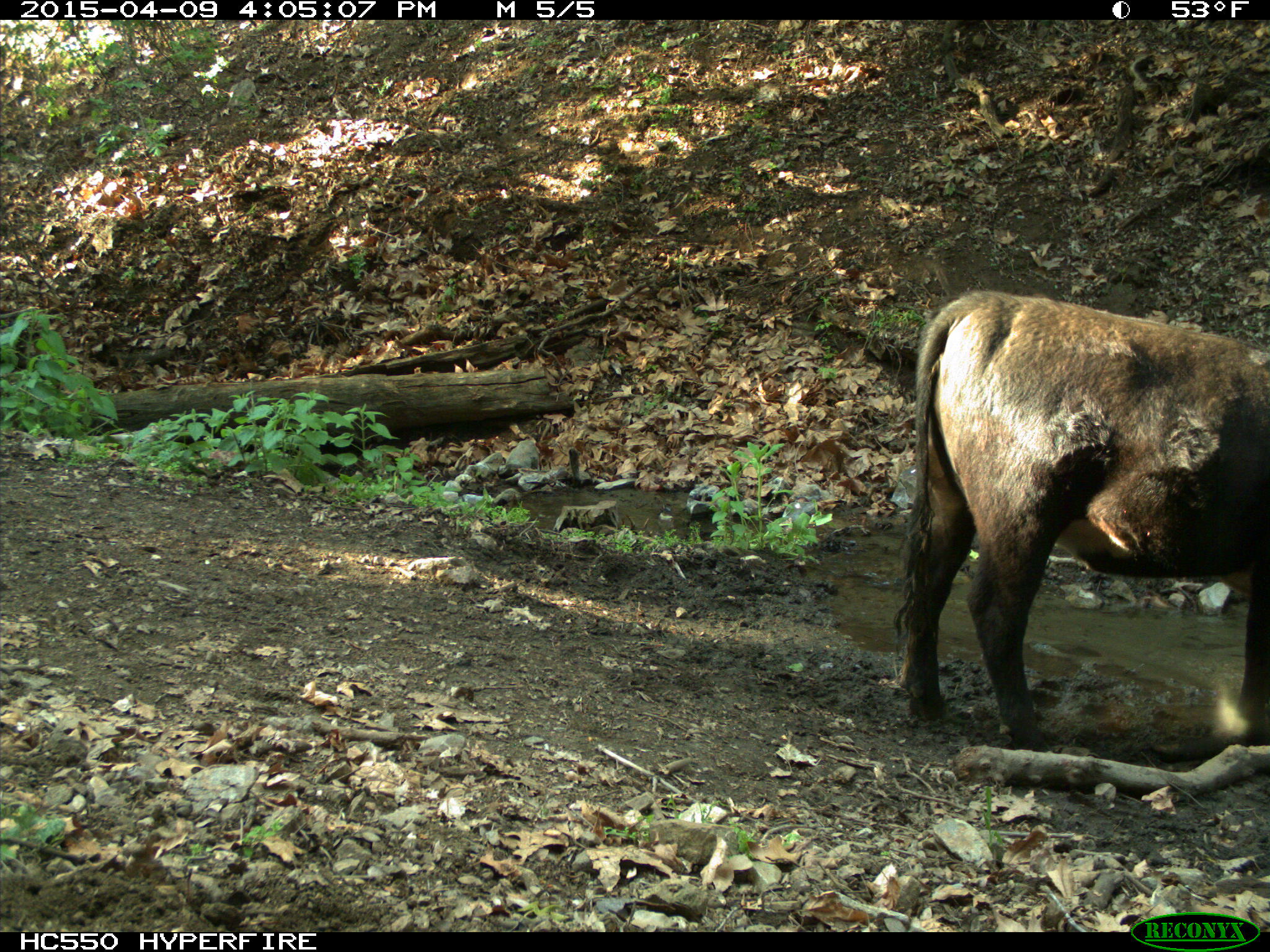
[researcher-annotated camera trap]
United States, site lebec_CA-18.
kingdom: Animalia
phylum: Chordata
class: Mammalia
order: Artiodactyla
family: Bovidae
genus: Bos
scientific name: Bos taurus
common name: domestic cow